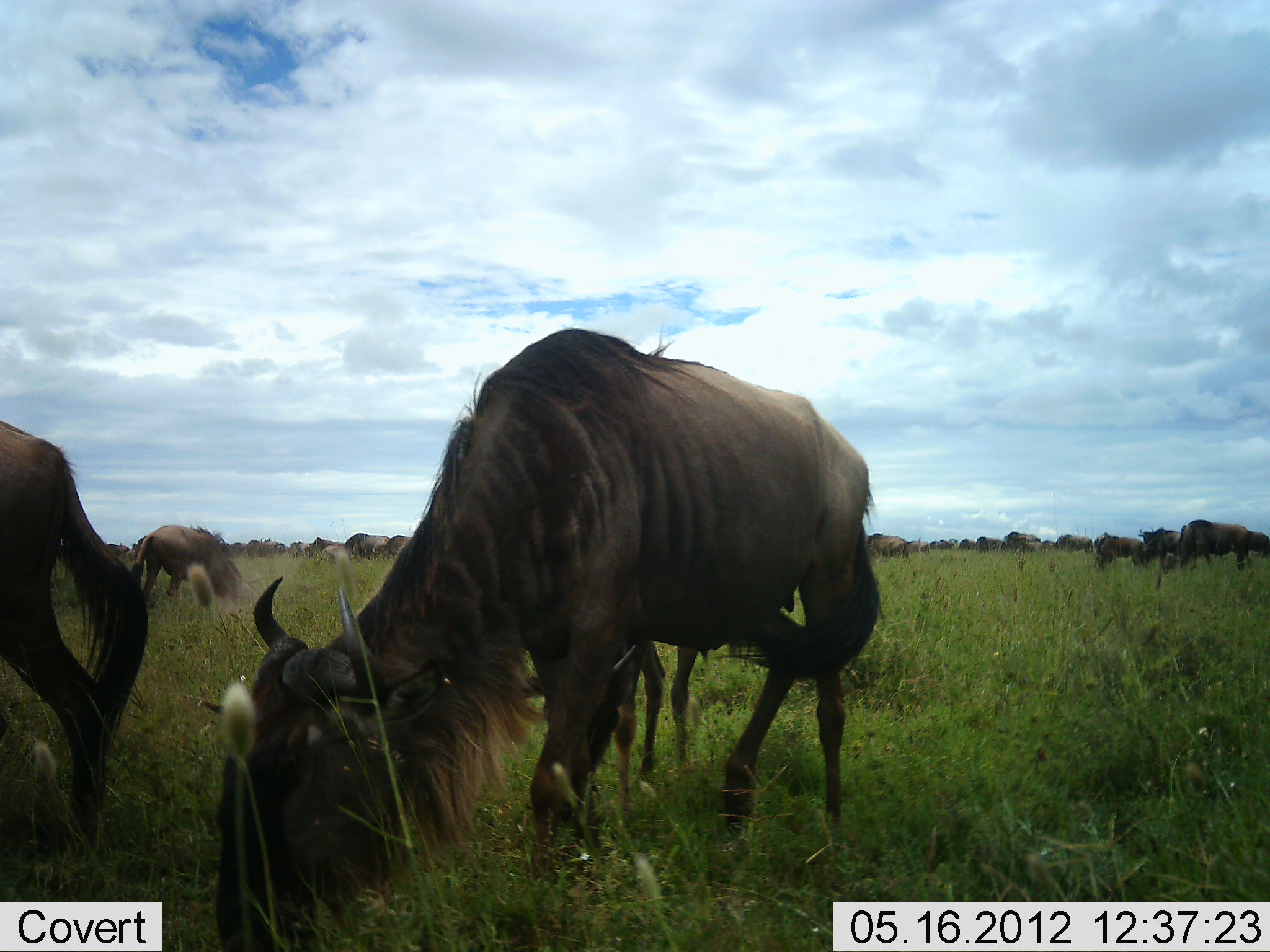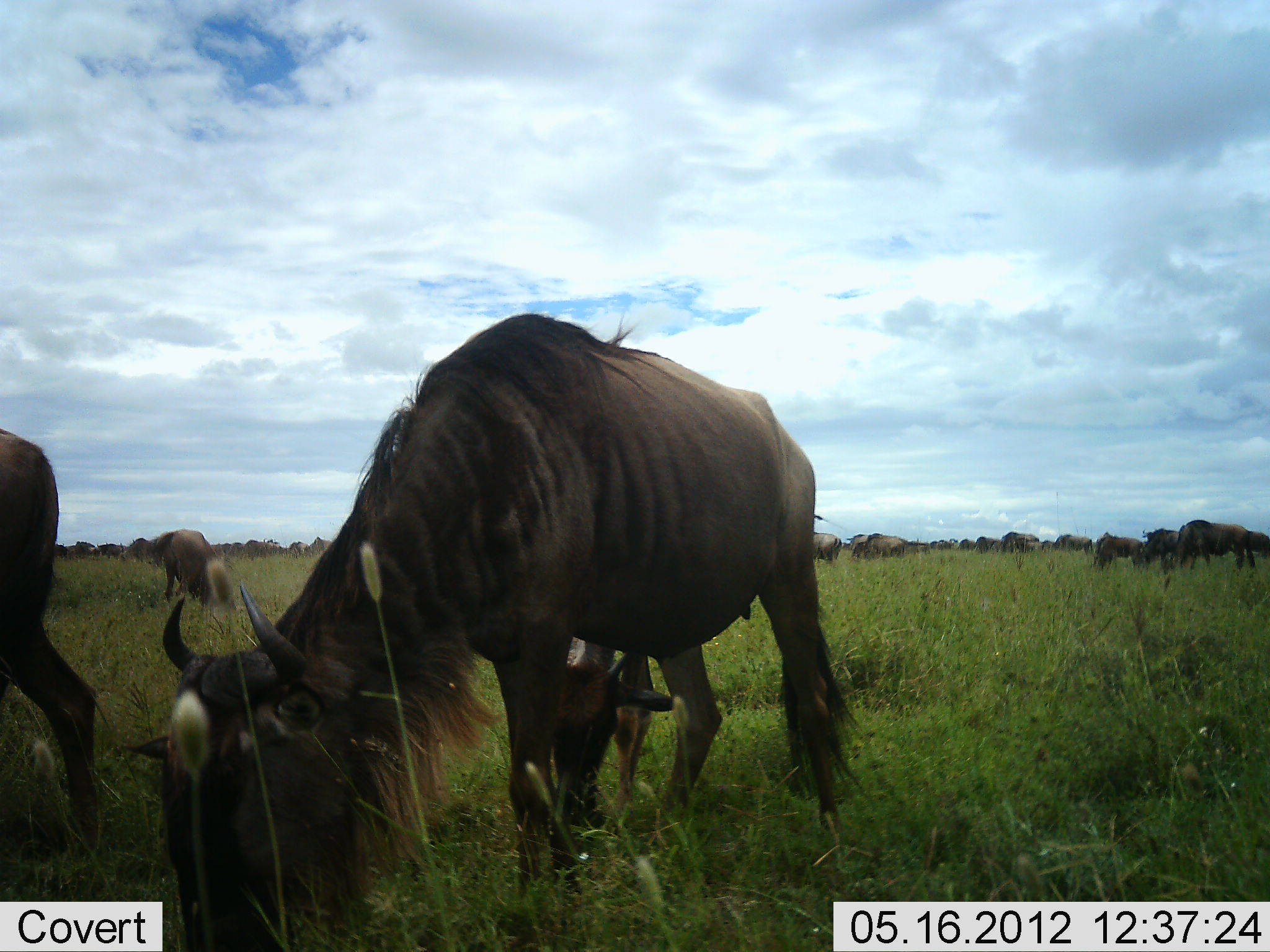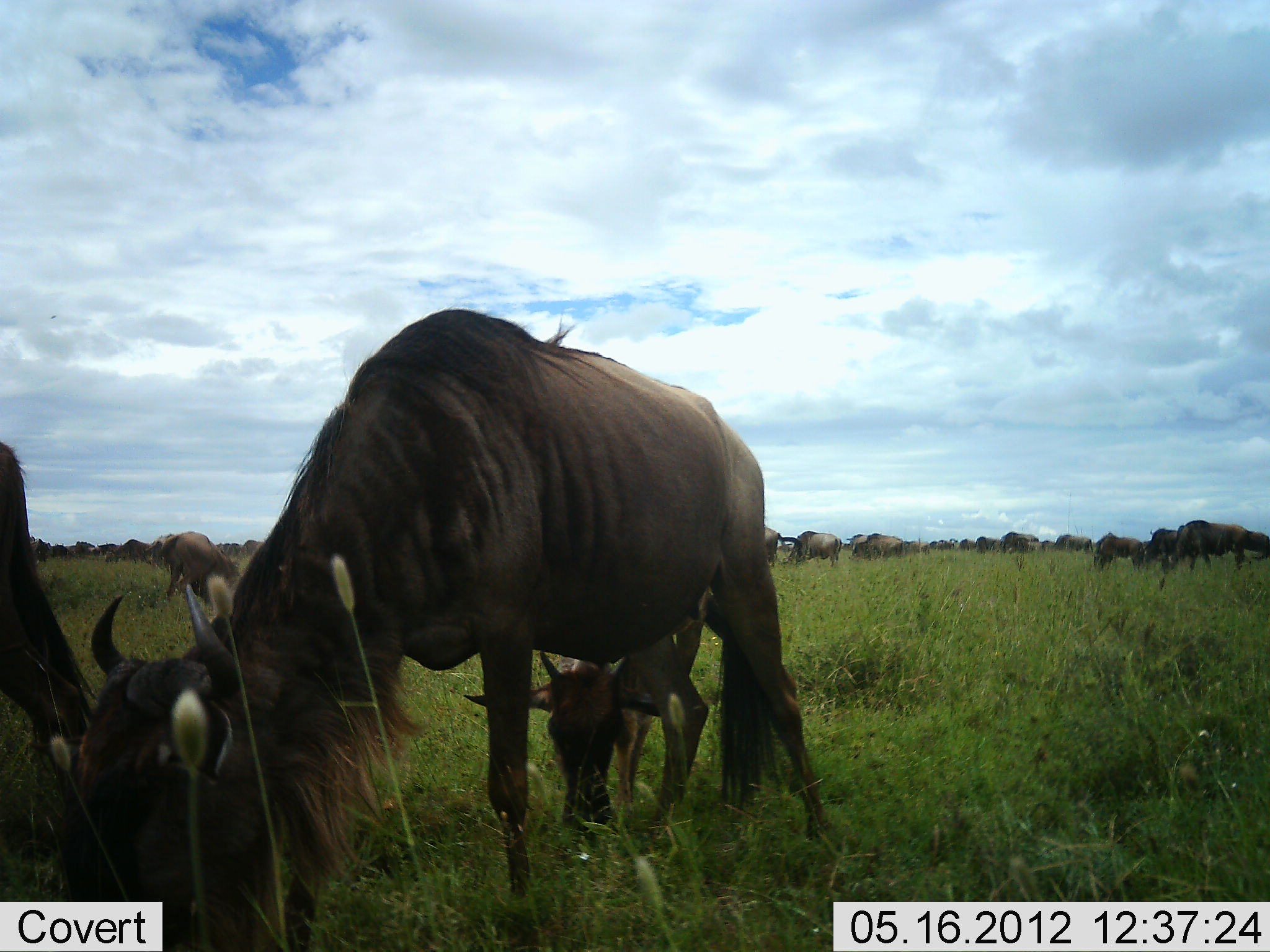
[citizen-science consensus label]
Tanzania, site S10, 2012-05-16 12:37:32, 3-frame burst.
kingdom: Animalia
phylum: Chordata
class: Mammalia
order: Artiodactyla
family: Bovidae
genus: Connochaetes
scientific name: Connochaetes taurinus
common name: blue wildebeest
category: wildebeest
Wildebeest (blue wildebeest) (Connochaetes taurinus), count 11-50. Behavior (volunteer vote fractions): standing 60%, resting 10%, moving 40%, interacting 0%. Young present (vote fraction): 40%. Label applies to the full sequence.